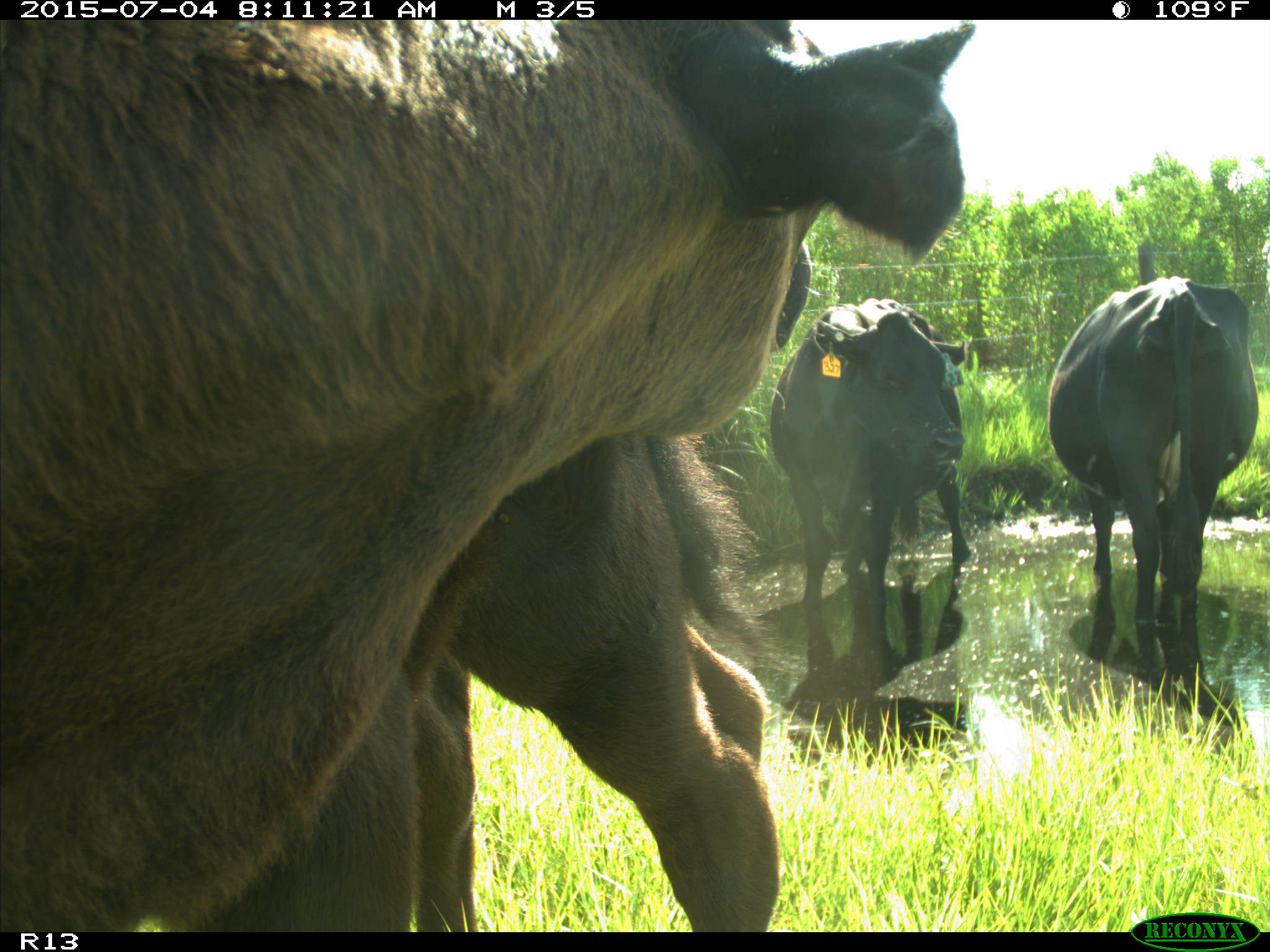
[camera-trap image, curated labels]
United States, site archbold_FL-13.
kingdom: Animalia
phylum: Chordata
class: Mammalia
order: Artiodactyla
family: Bovidae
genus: Bos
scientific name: Bos taurus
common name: domestic cow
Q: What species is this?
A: Bos taurus (domestic cow).